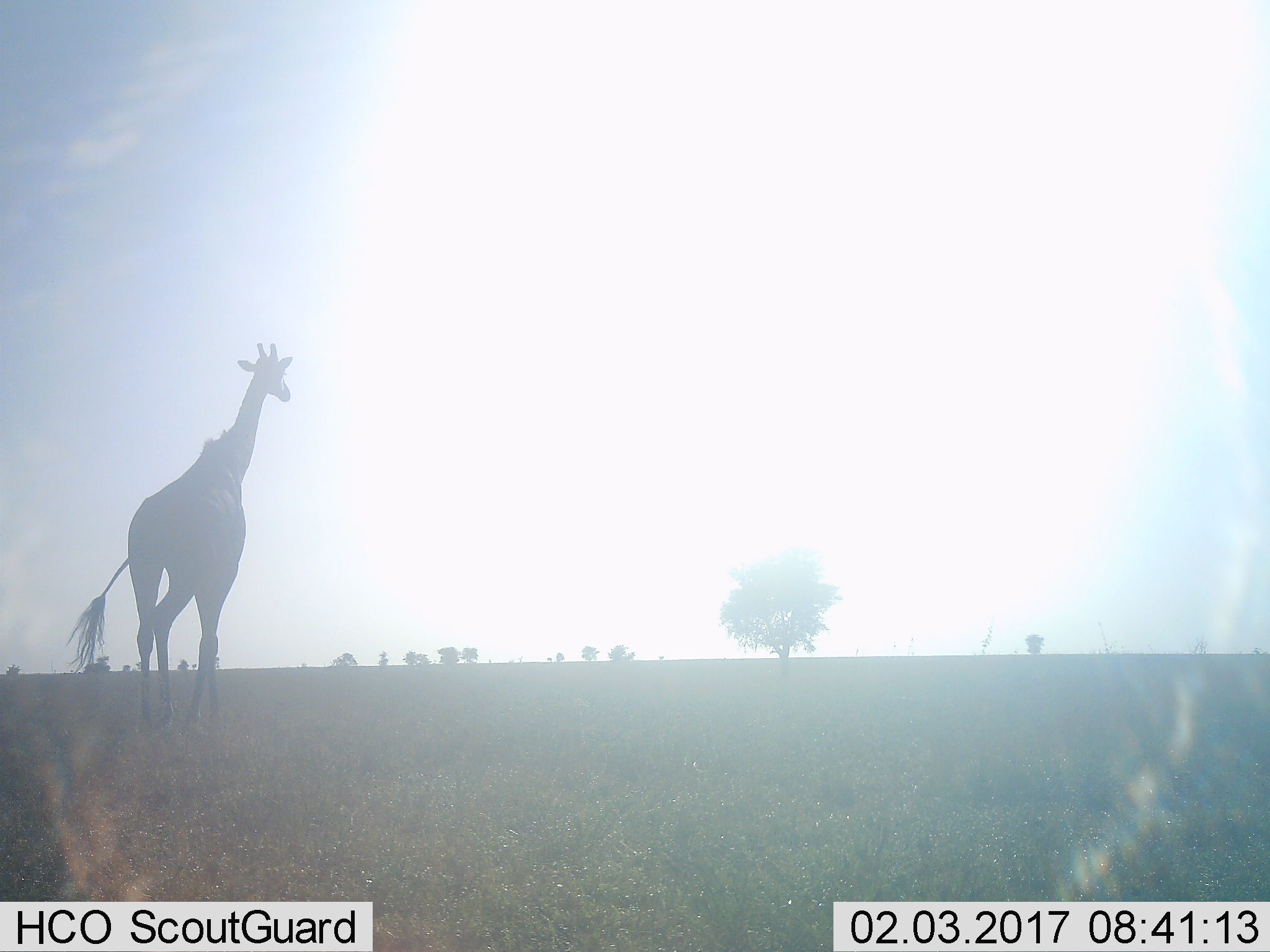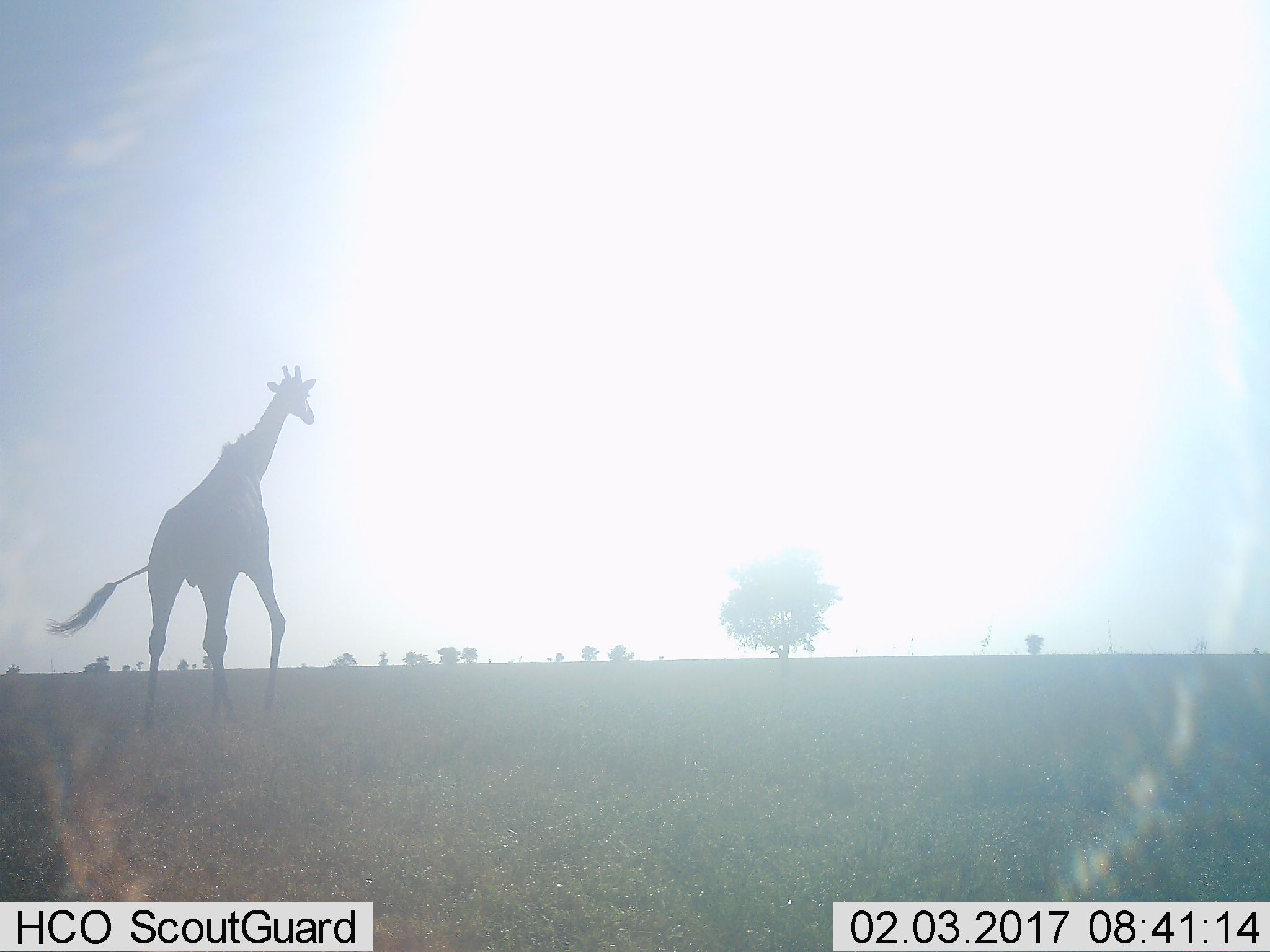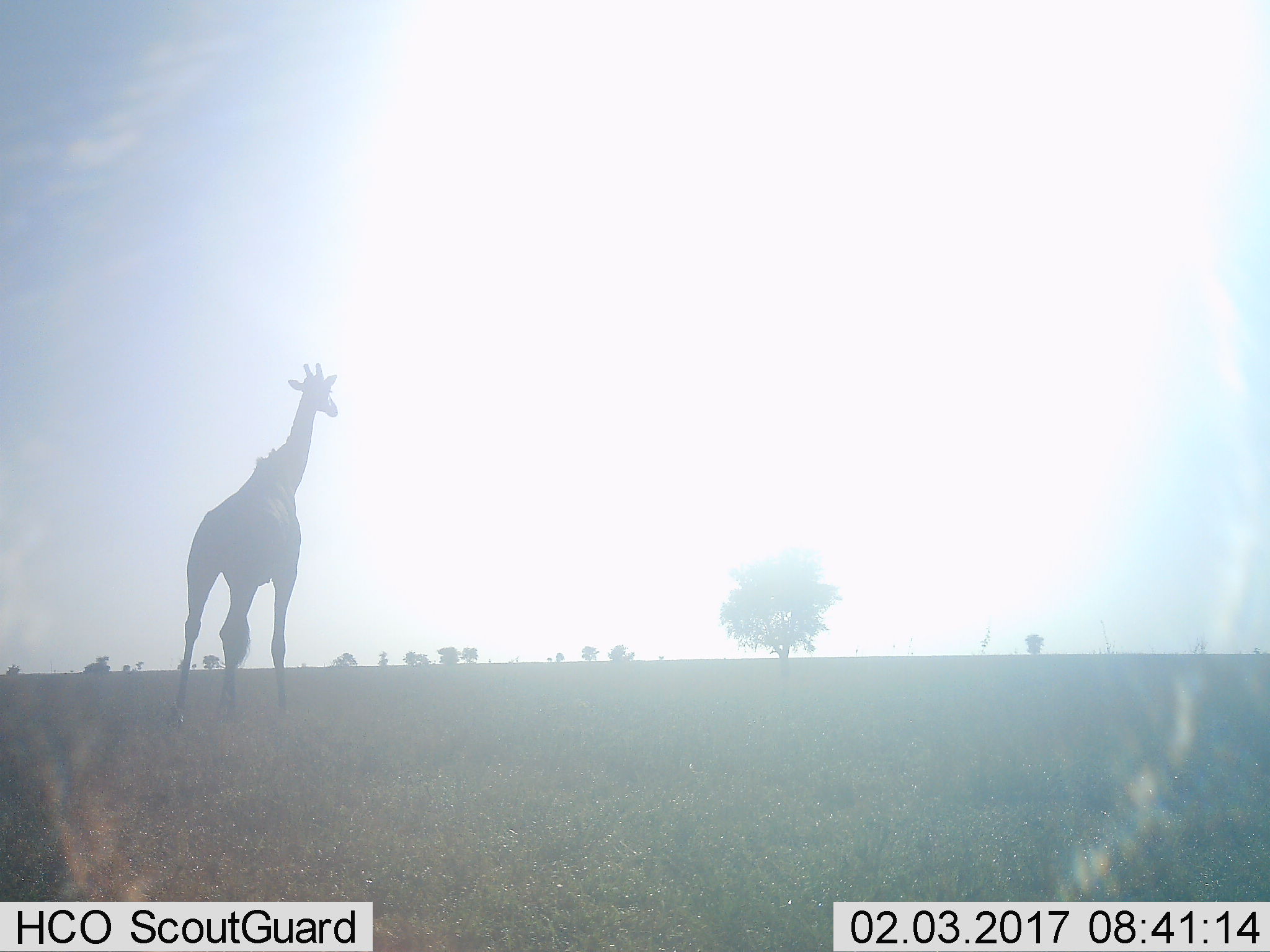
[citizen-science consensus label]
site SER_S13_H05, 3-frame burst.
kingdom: Animalia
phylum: Chordata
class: Mammalia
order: Artiodactyla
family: Giraffidae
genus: Giraffa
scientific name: Giraffa camelopardalis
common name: giraffe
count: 1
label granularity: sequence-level